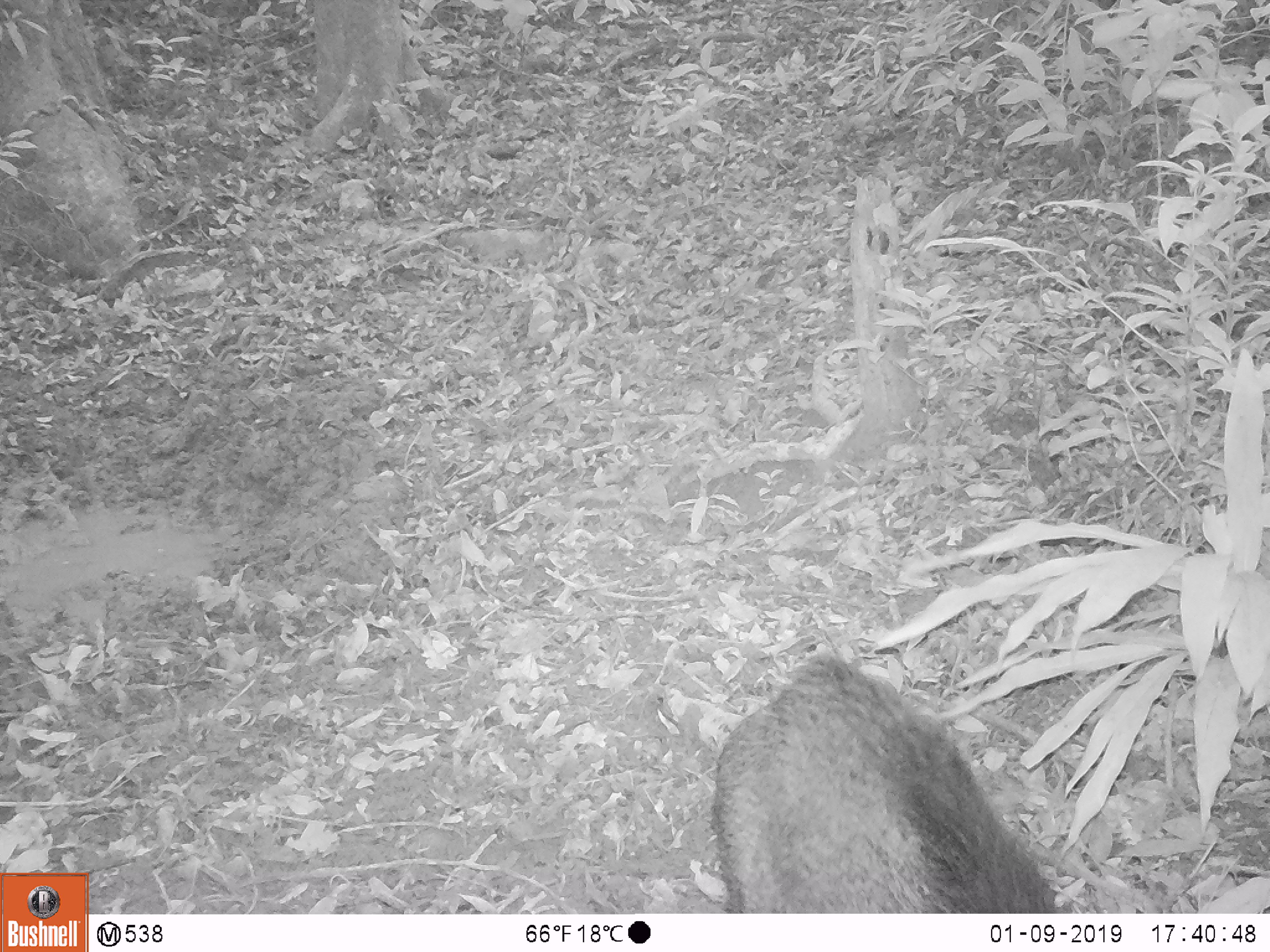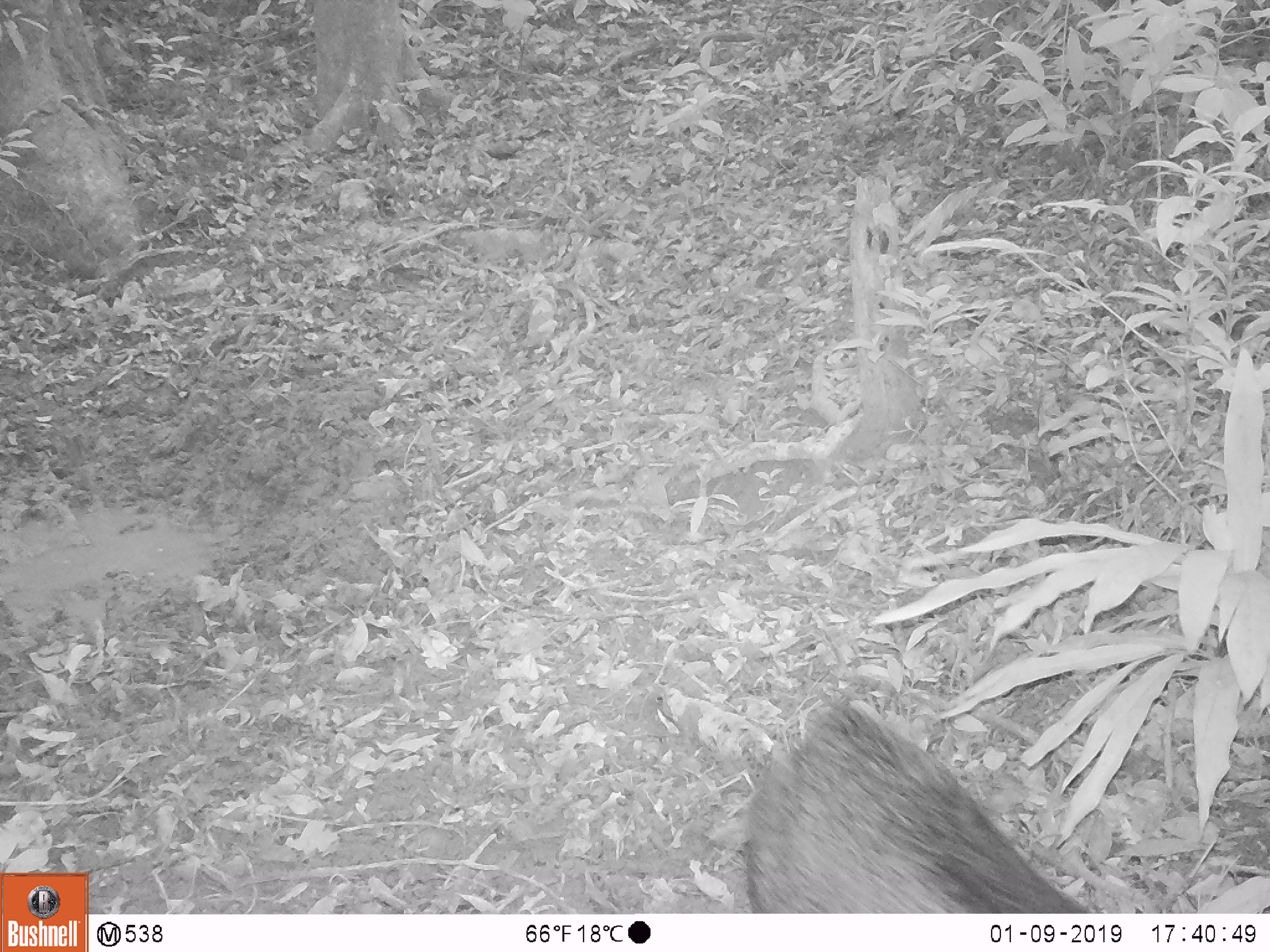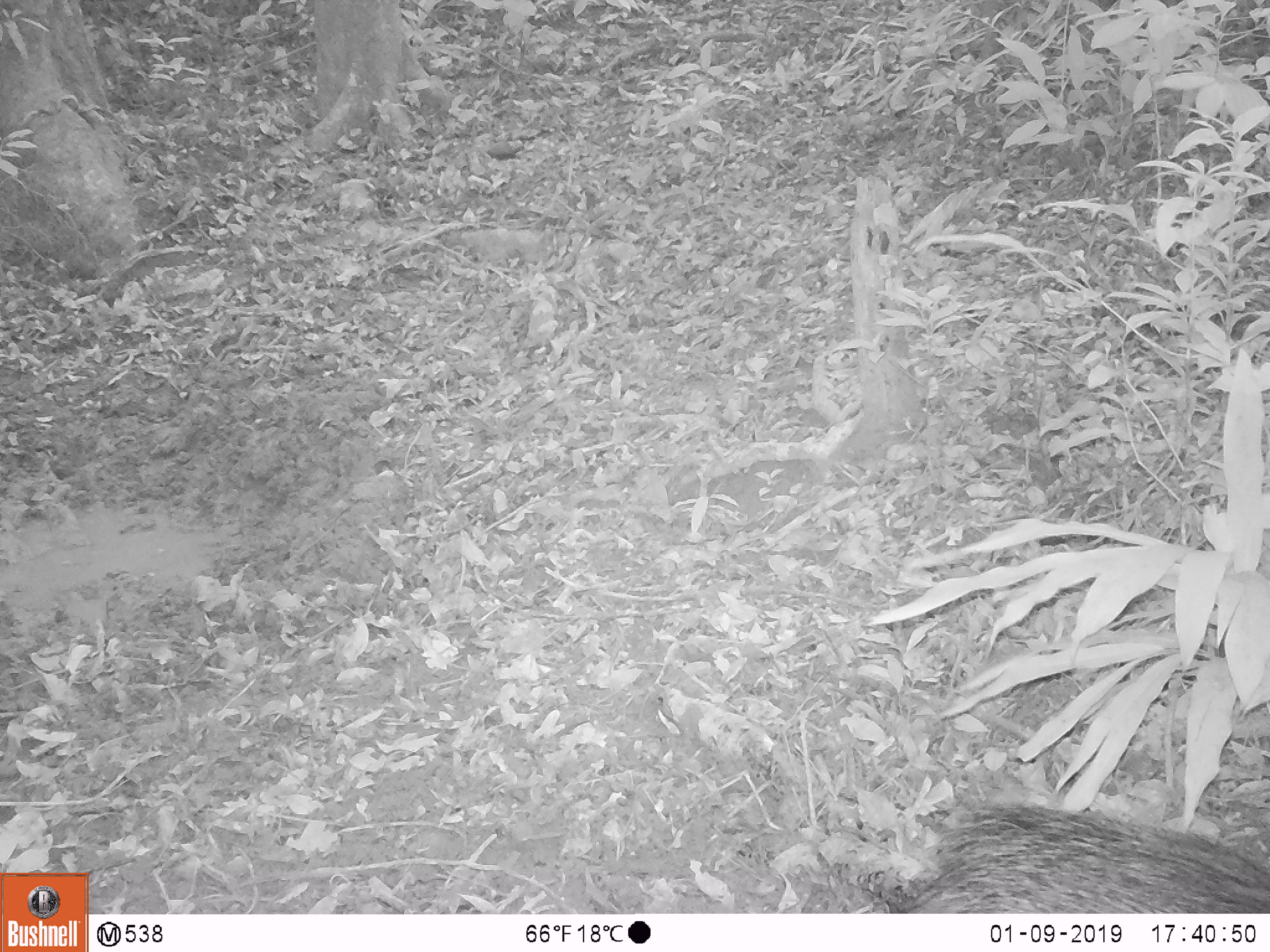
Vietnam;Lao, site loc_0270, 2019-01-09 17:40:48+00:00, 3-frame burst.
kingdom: Animalia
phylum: Chordata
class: Mammalia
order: Artiodactyla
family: Suidae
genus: Sus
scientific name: Sus scrofa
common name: eurasian wild pig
Eurasian wild pig (Sus scrofa). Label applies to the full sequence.